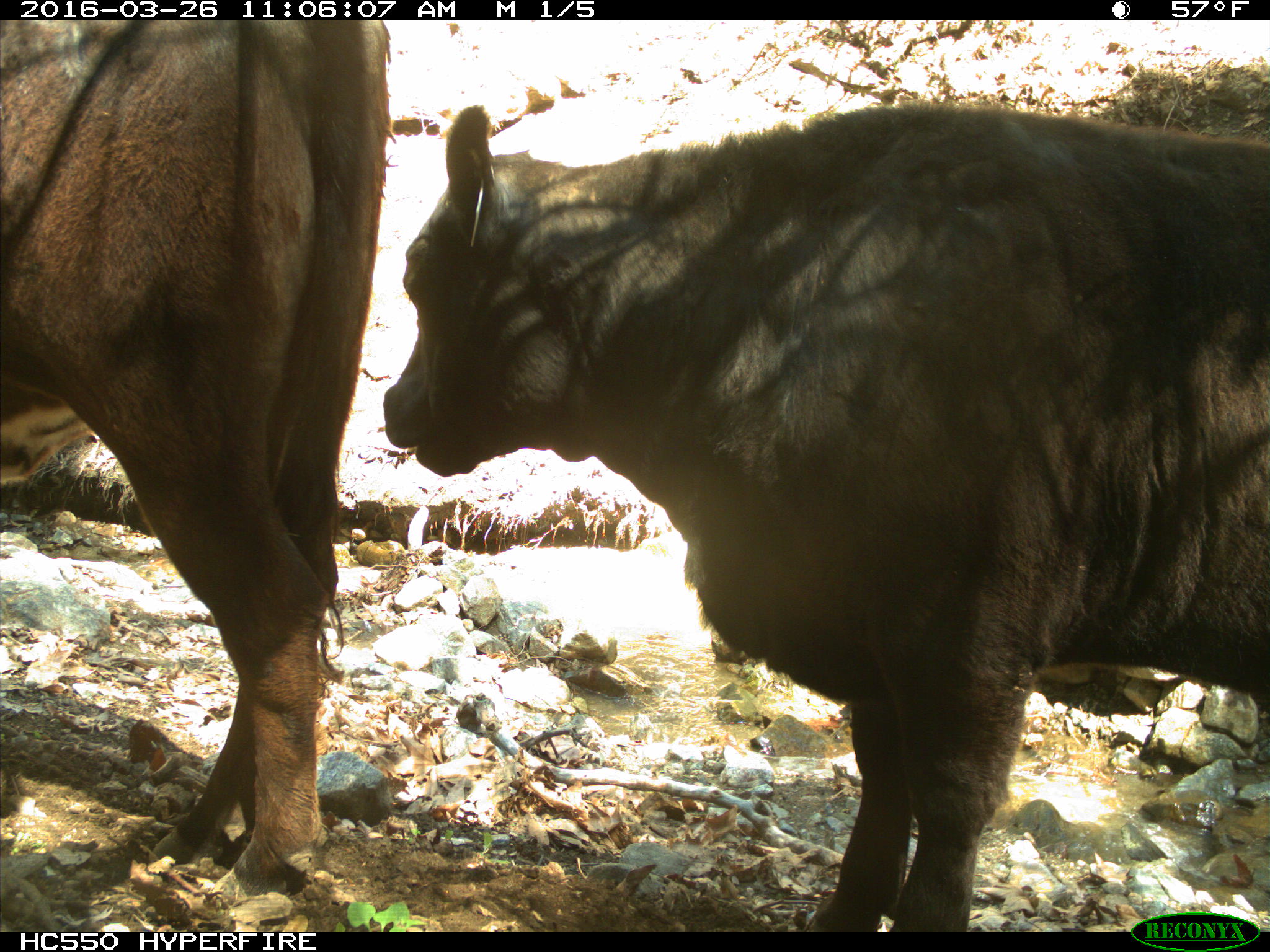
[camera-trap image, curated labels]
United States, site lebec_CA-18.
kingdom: Animalia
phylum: Chordata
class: Mammalia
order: Artiodactyla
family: Bovidae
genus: Bos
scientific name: Bos taurus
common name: domestic cow